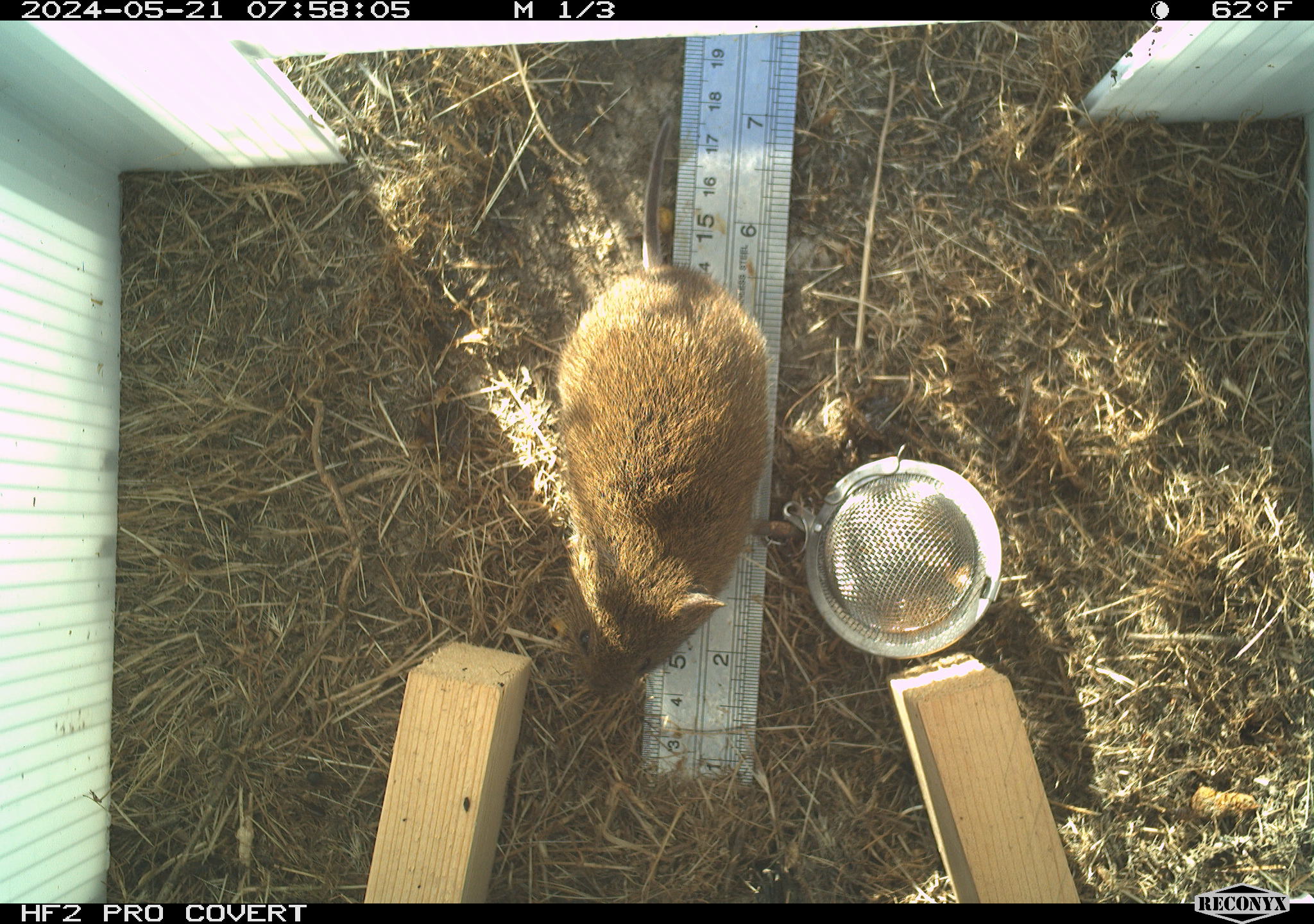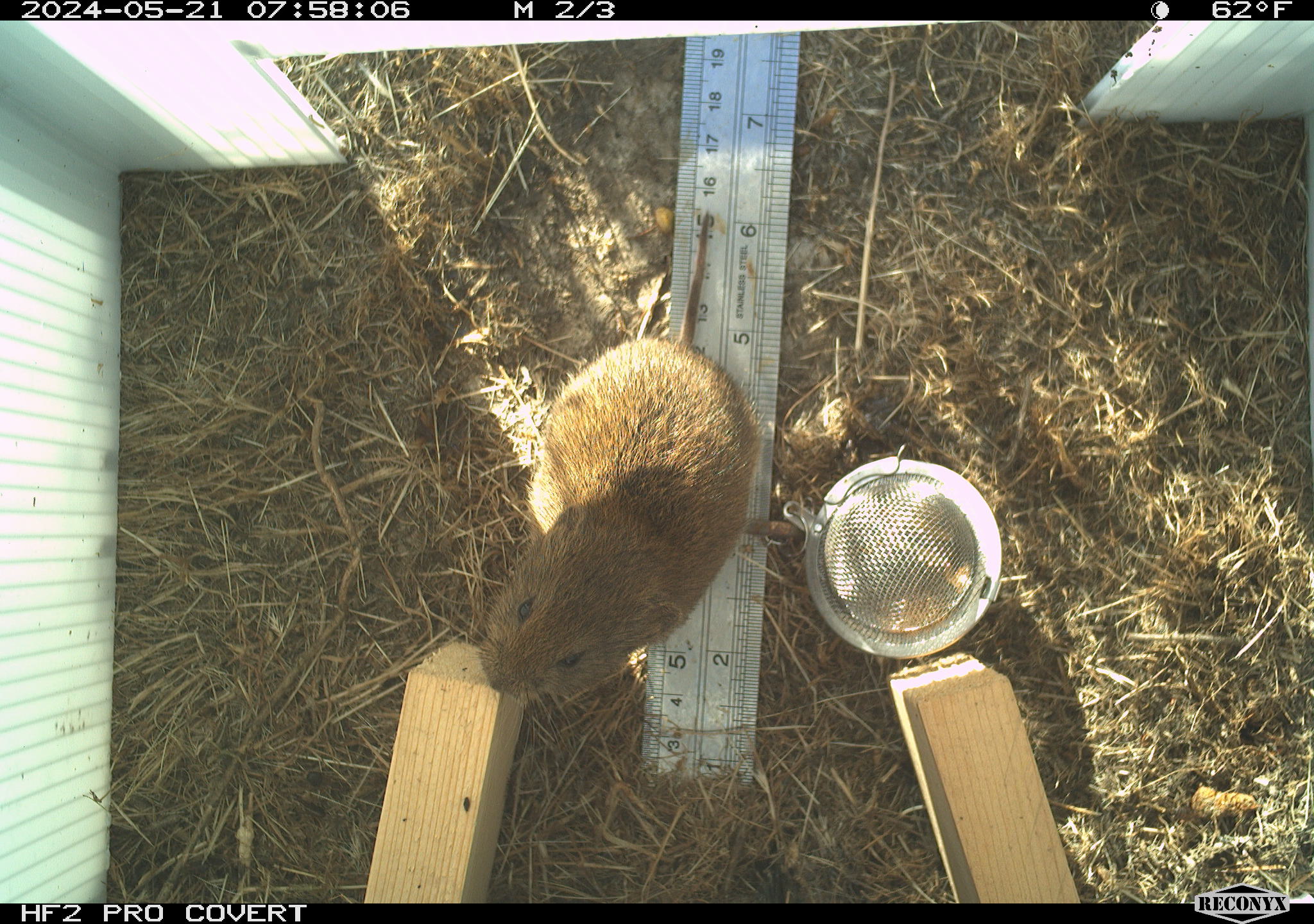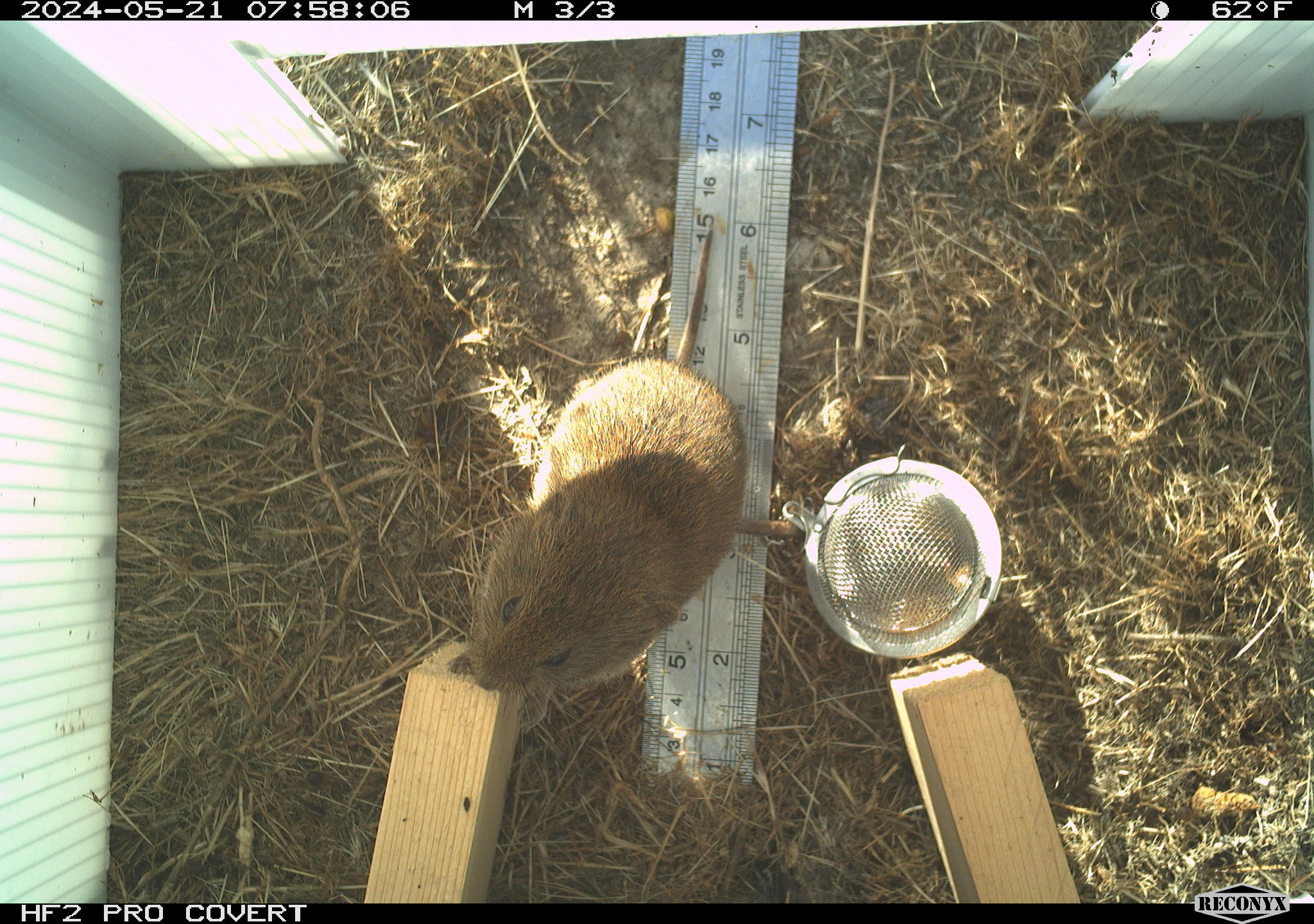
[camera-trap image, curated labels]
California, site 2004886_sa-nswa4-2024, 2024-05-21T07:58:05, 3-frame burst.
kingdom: Animalia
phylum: Chordata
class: Mammalia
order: Rodentia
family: Cricetidae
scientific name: Arvicolinae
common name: voles, lemmings, and muskrats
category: arvicolinae subfamily